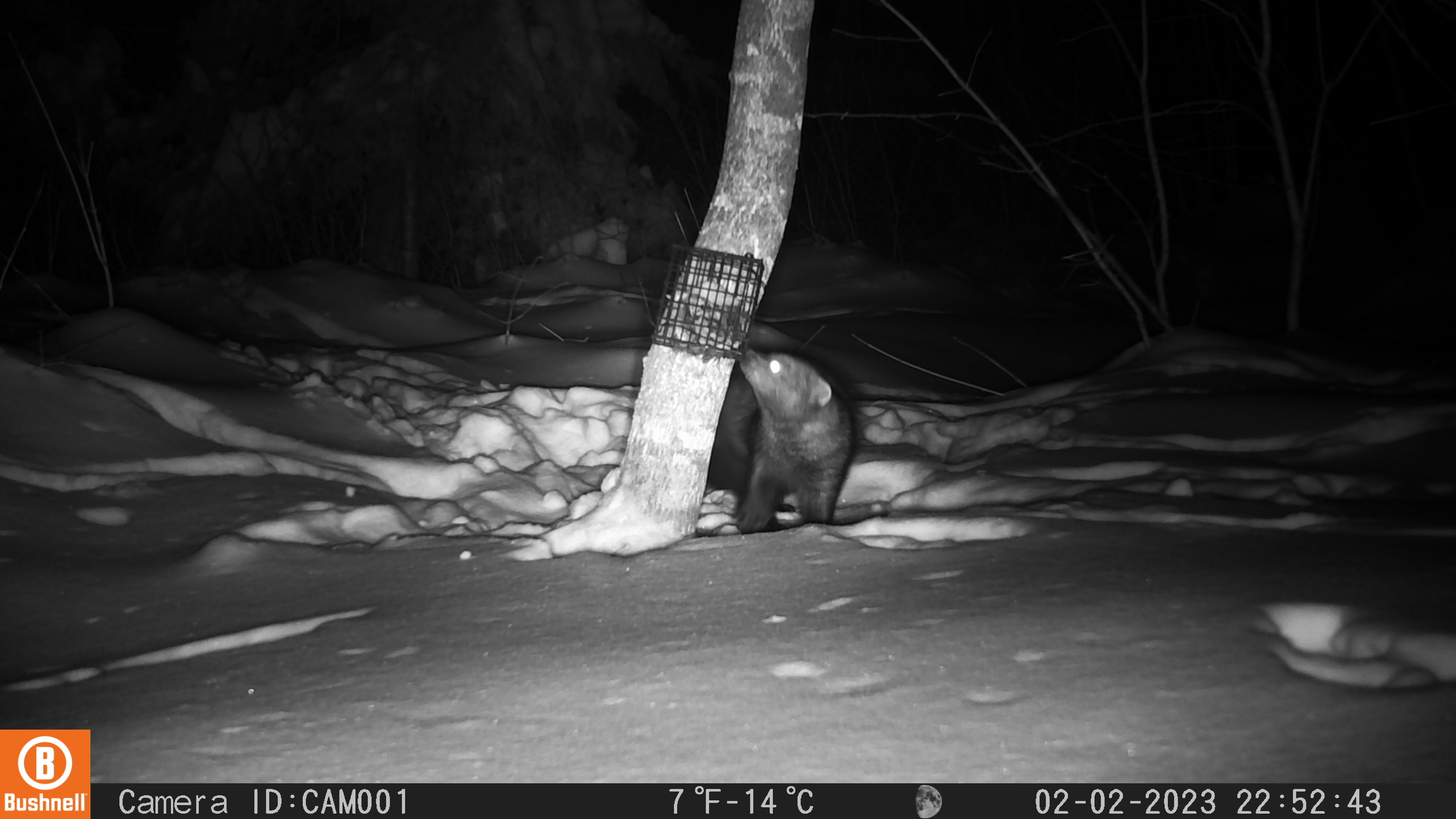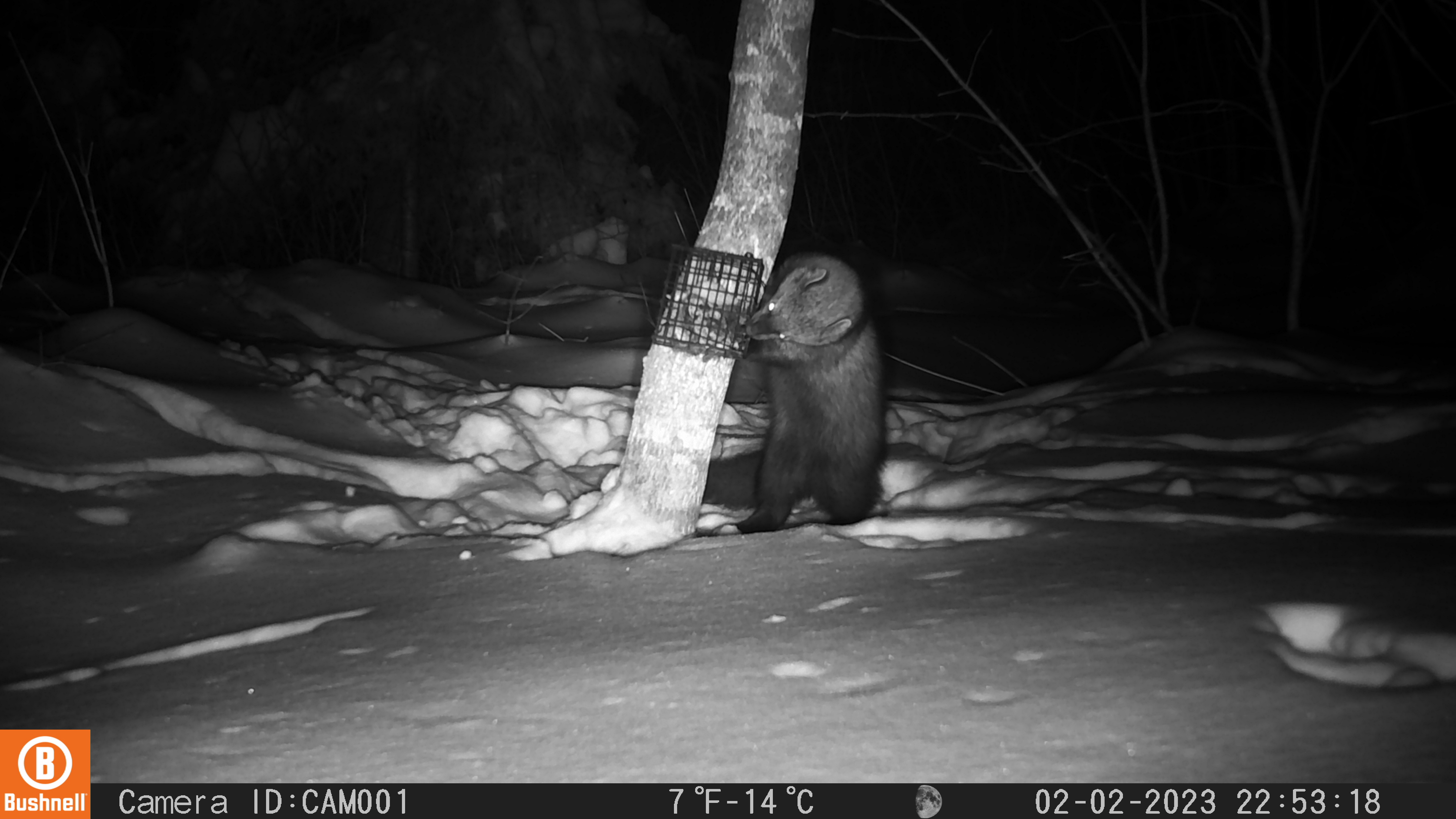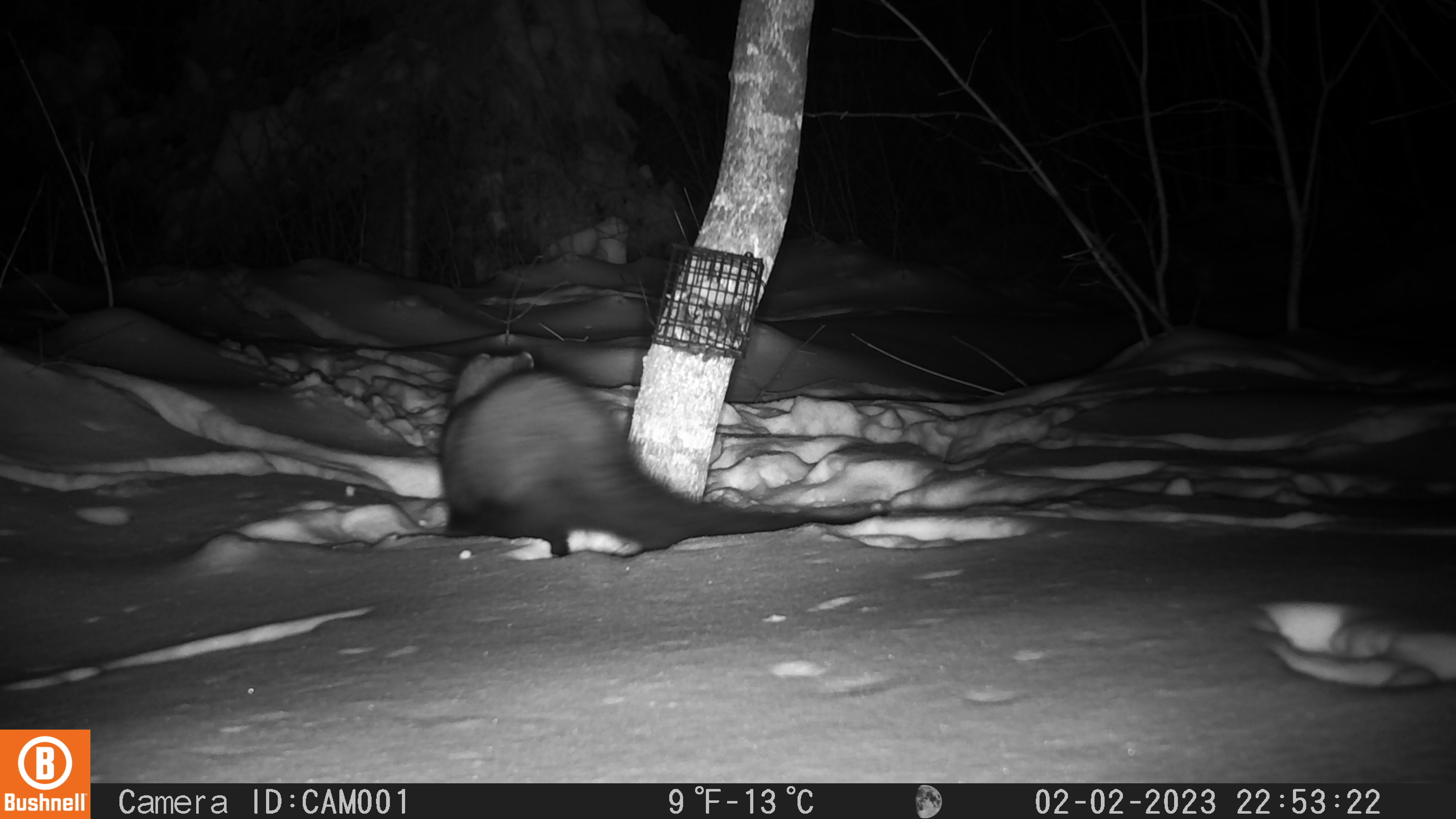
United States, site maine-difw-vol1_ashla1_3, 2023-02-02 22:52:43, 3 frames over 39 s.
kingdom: Animalia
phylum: Chordata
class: Mammalia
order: Carnivora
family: Mustelidae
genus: Pekania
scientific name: Pekania pennanti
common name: fisher